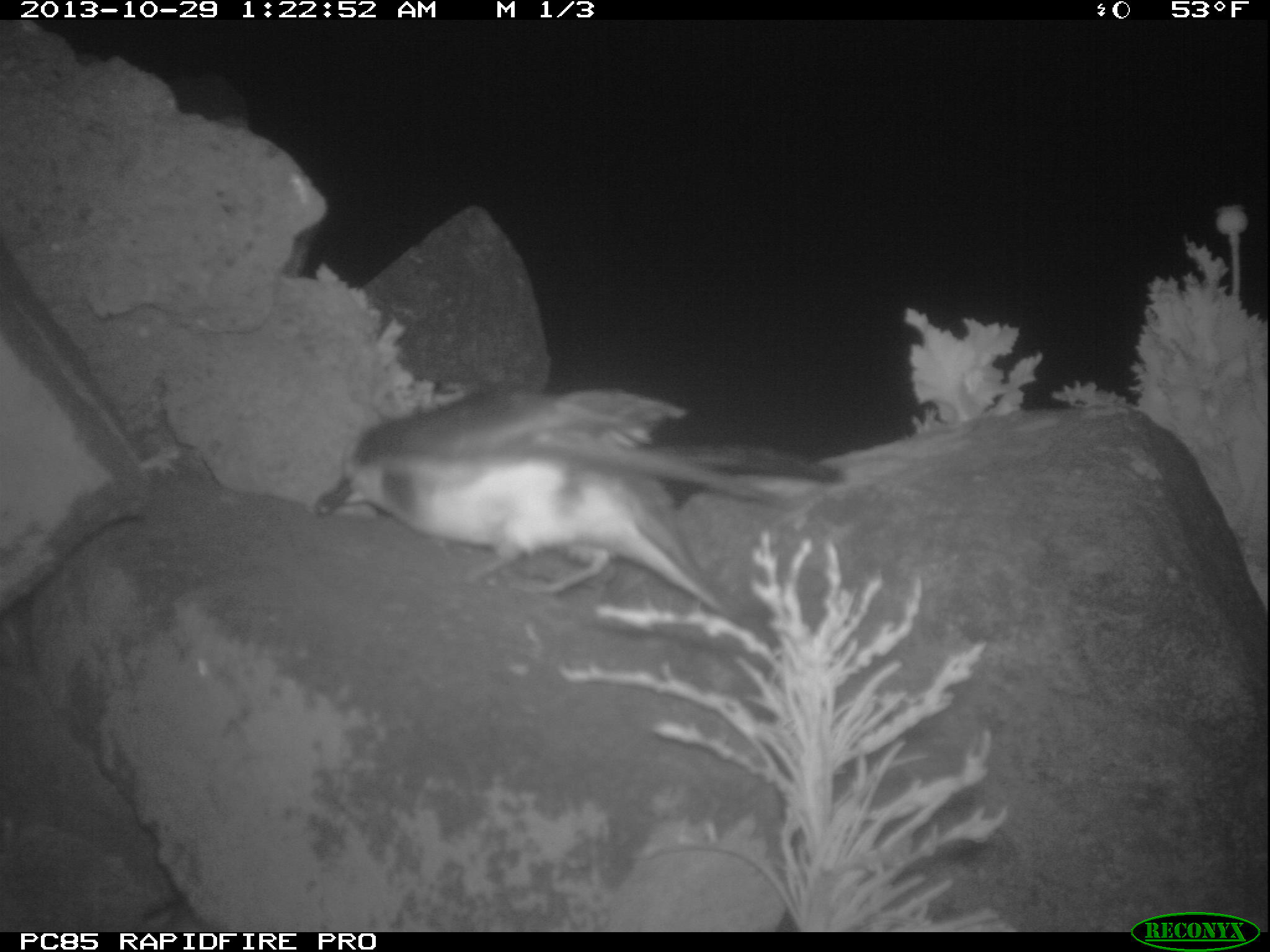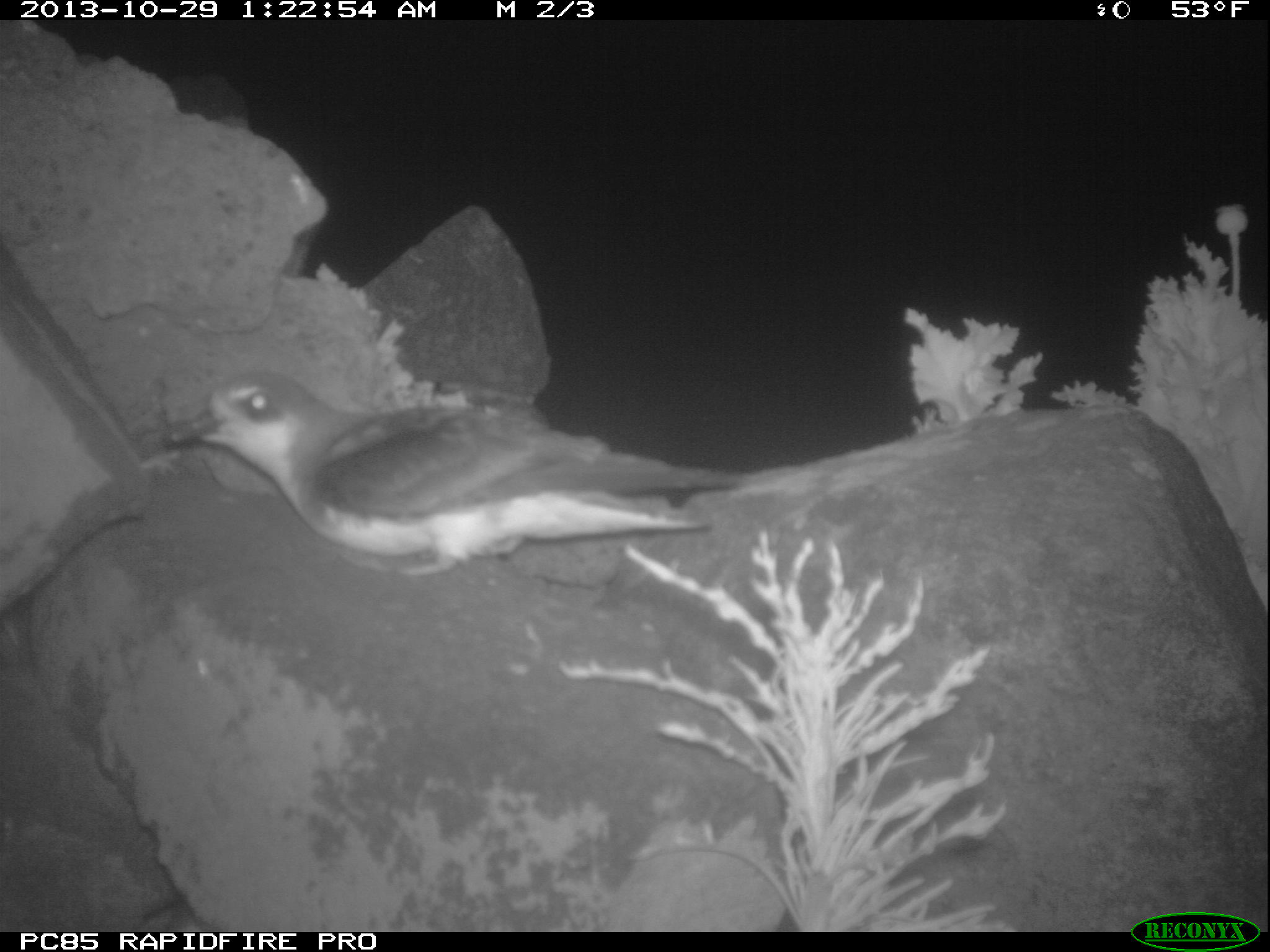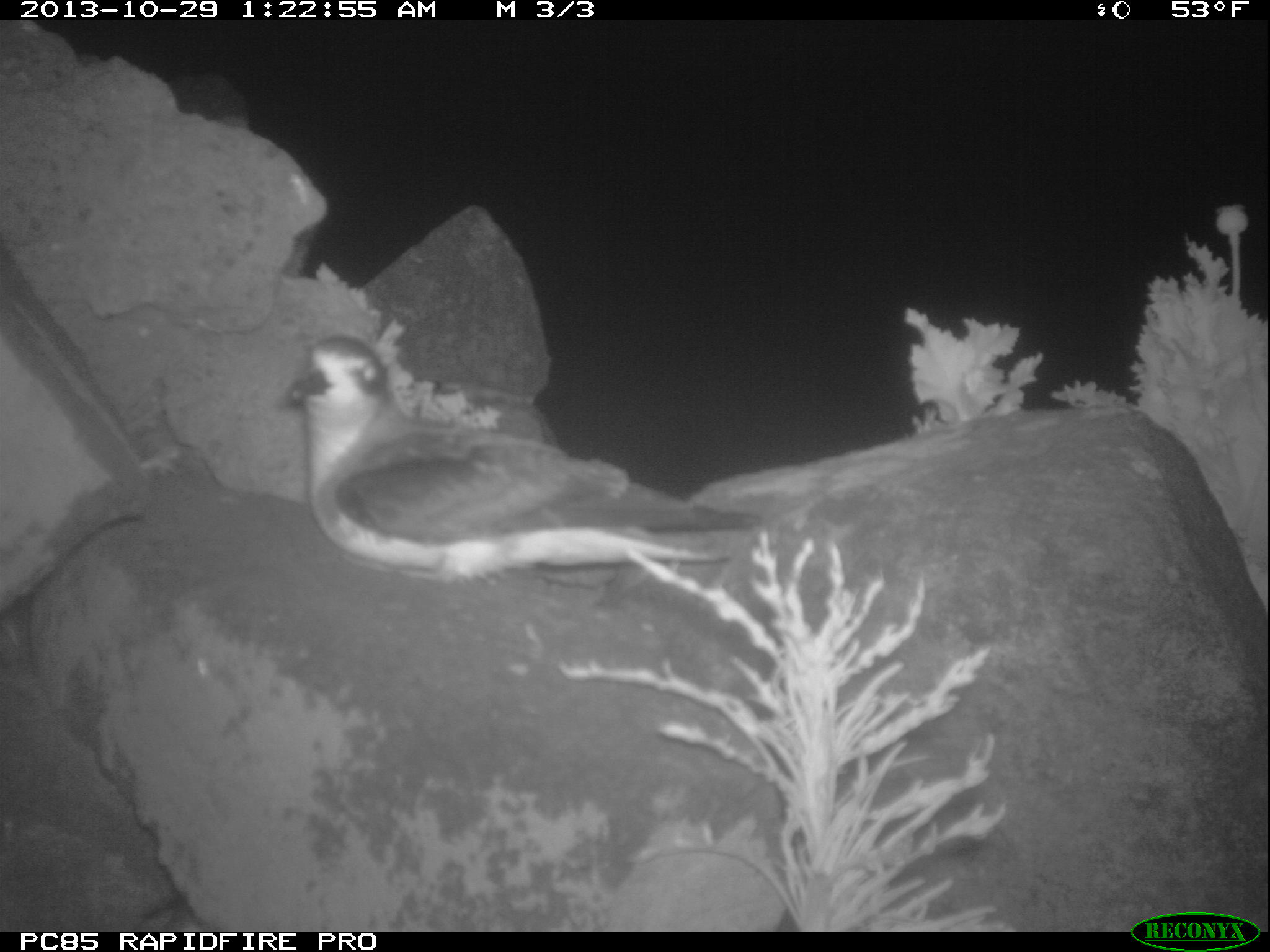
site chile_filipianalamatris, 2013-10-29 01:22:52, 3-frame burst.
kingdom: Animalia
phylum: Chordata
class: Aves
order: Procellariiformes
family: Procellariidae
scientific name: Procellariidae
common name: petrel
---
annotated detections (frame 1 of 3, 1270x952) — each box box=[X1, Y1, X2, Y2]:
petrel: box=[303, 374, 856, 625]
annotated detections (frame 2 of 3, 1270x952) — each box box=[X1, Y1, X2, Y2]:
petrel: box=[156, 371, 760, 578]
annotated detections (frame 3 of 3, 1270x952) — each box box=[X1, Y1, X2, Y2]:
petrel: box=[279, 330, 720, 592]